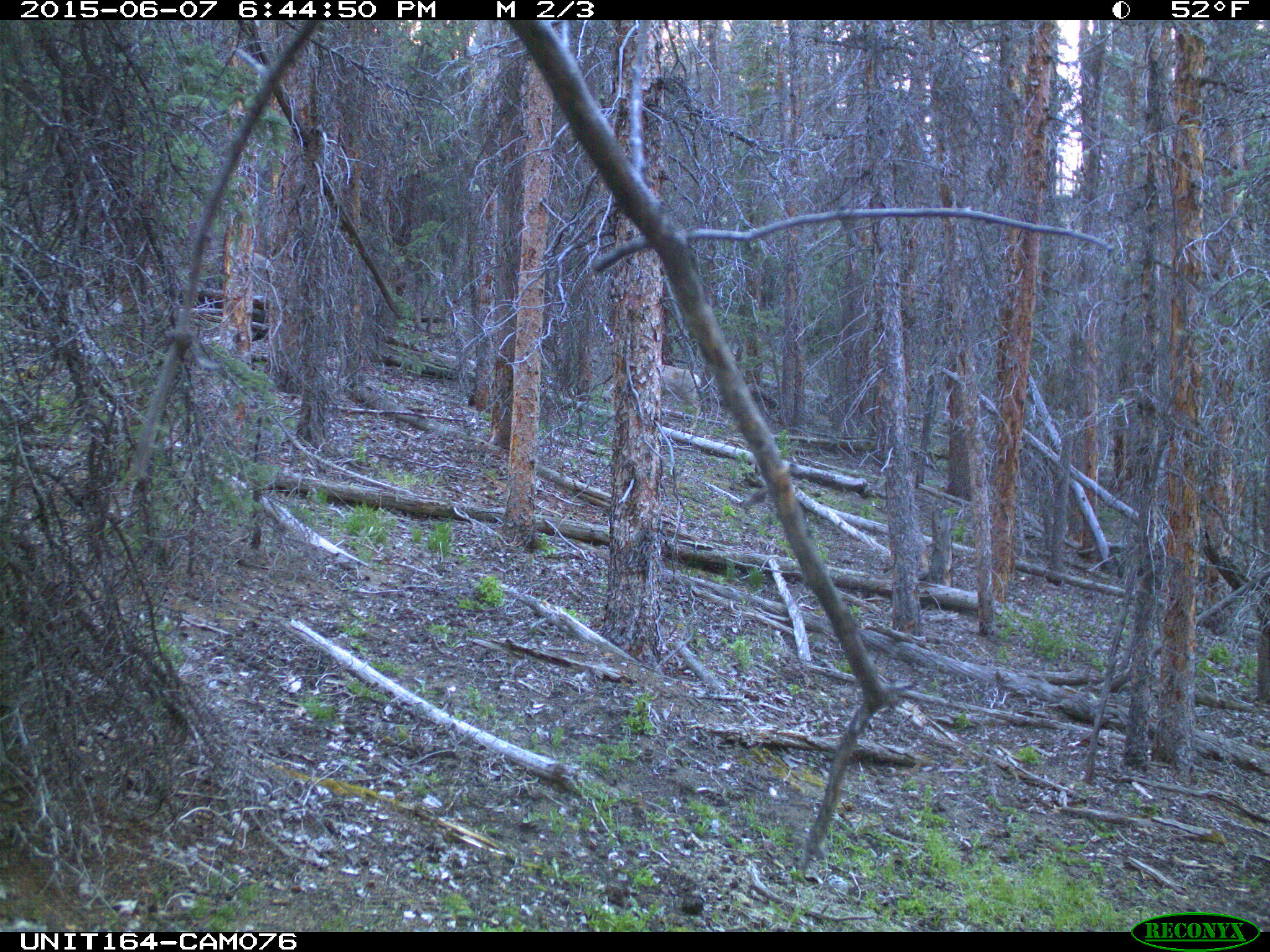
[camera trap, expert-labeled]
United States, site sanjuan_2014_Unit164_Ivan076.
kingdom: Animalia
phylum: Chordata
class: Mammalia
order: Artiodactyla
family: Cervidae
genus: Odocoileus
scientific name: Odocoileus hemionus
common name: mule deer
Odocoileus hemionus (mule deer).